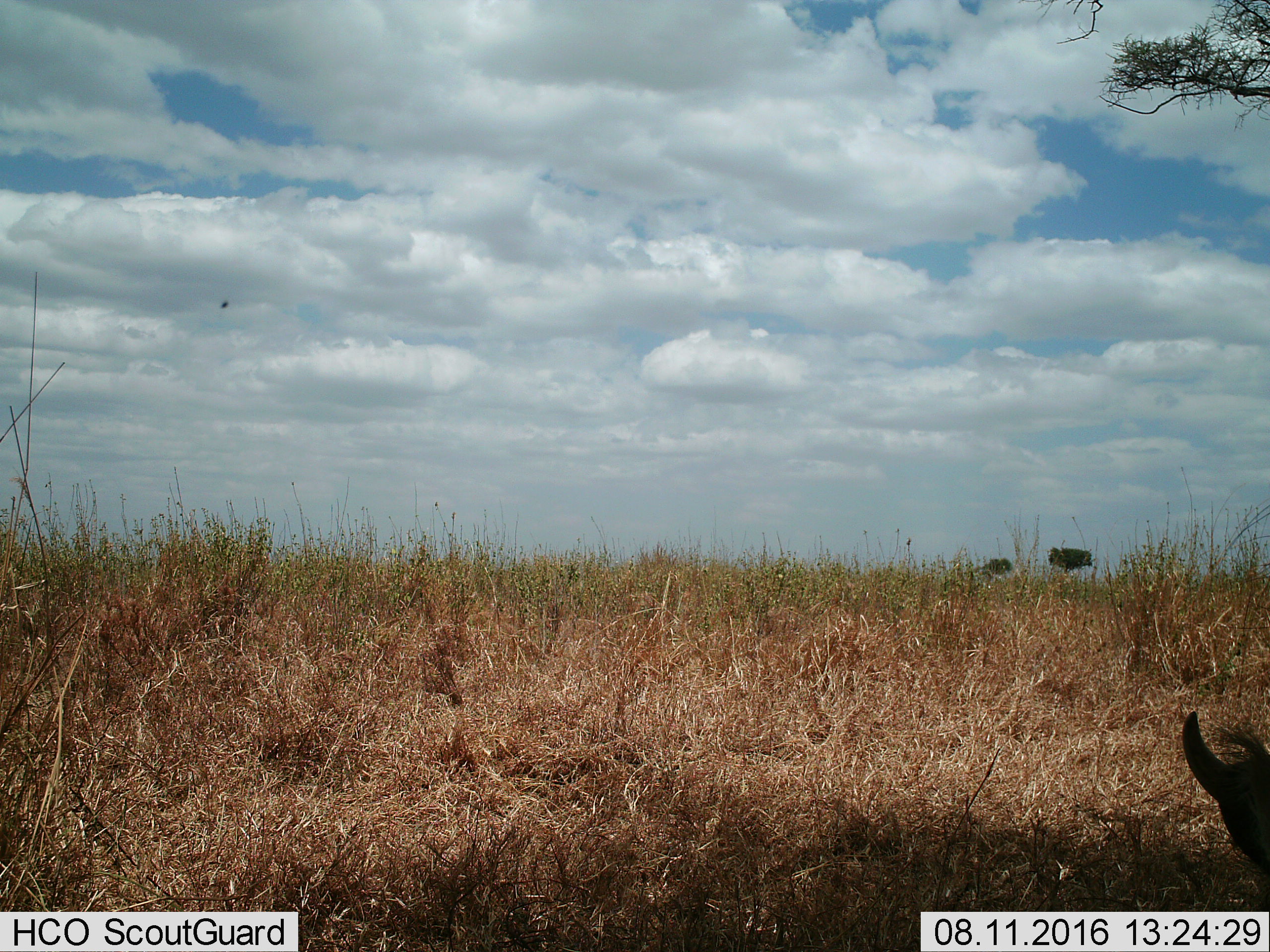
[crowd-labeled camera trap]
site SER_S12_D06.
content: unidentified animal